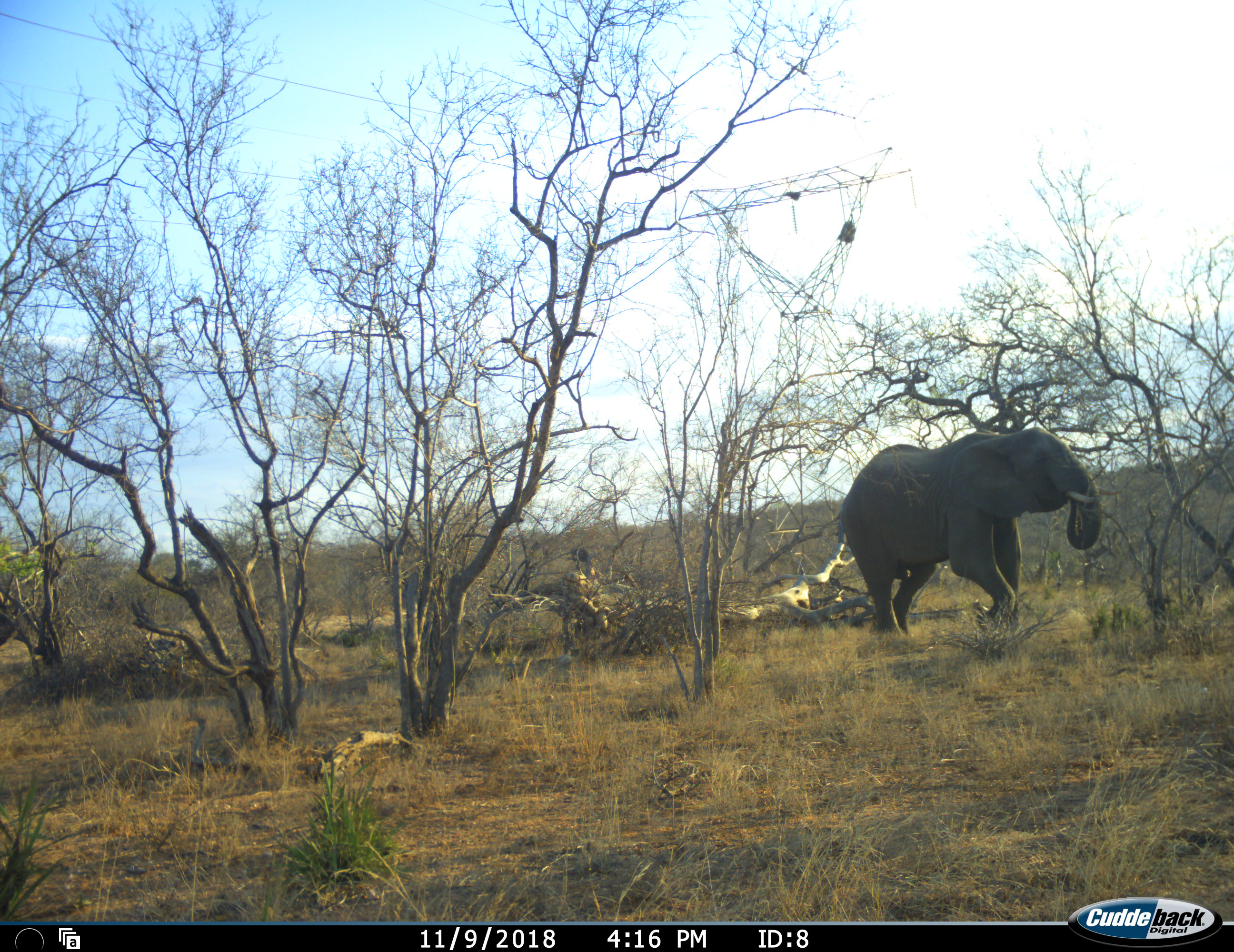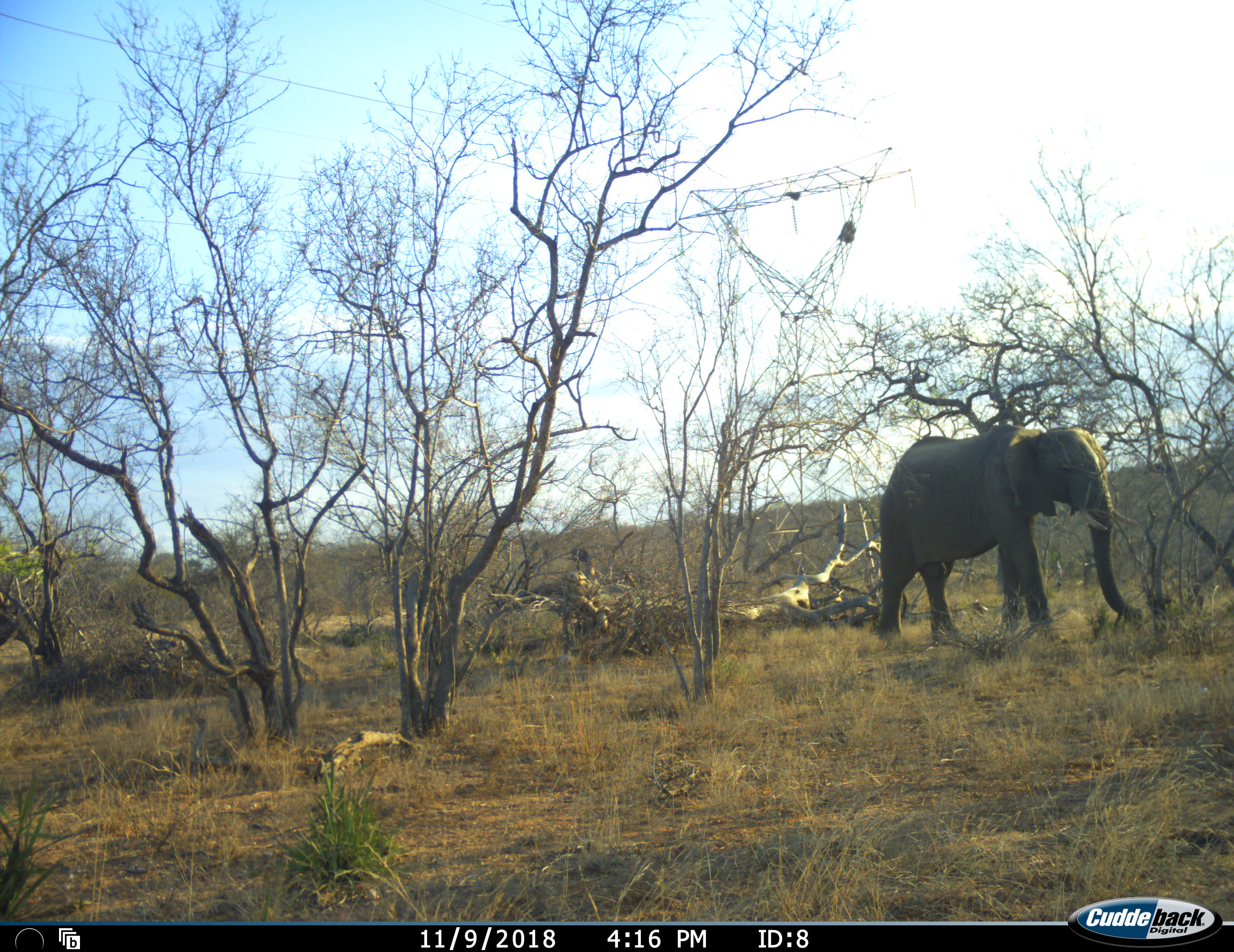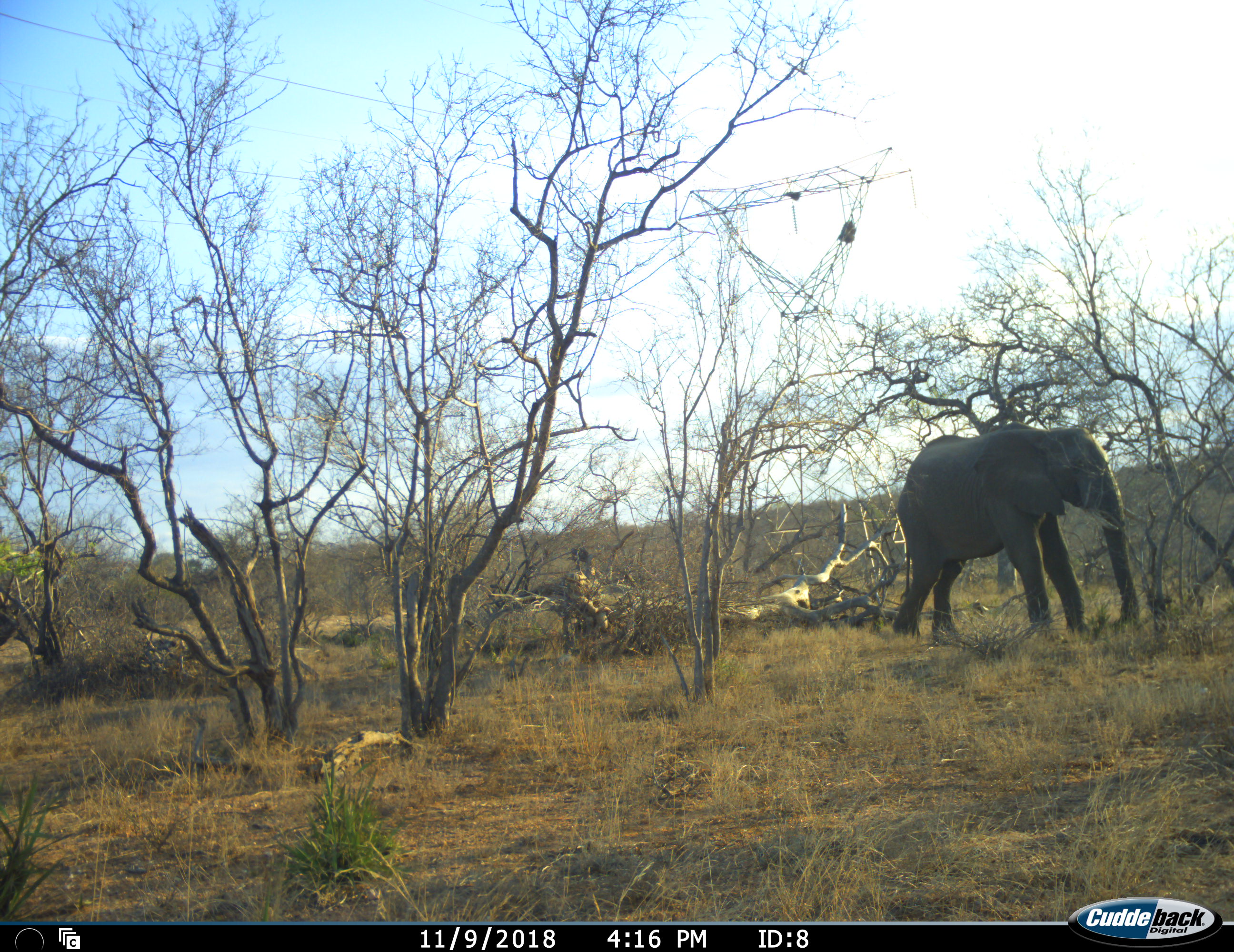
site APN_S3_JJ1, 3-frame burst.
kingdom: Animalia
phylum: Chordata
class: Mammalia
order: Proboscidea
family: Elephantidae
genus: Loxodonta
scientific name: Loxodonta africana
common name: african bush elephant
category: elephant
Elephant (african bush elephant) (Loxodonta africana), count 1. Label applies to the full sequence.